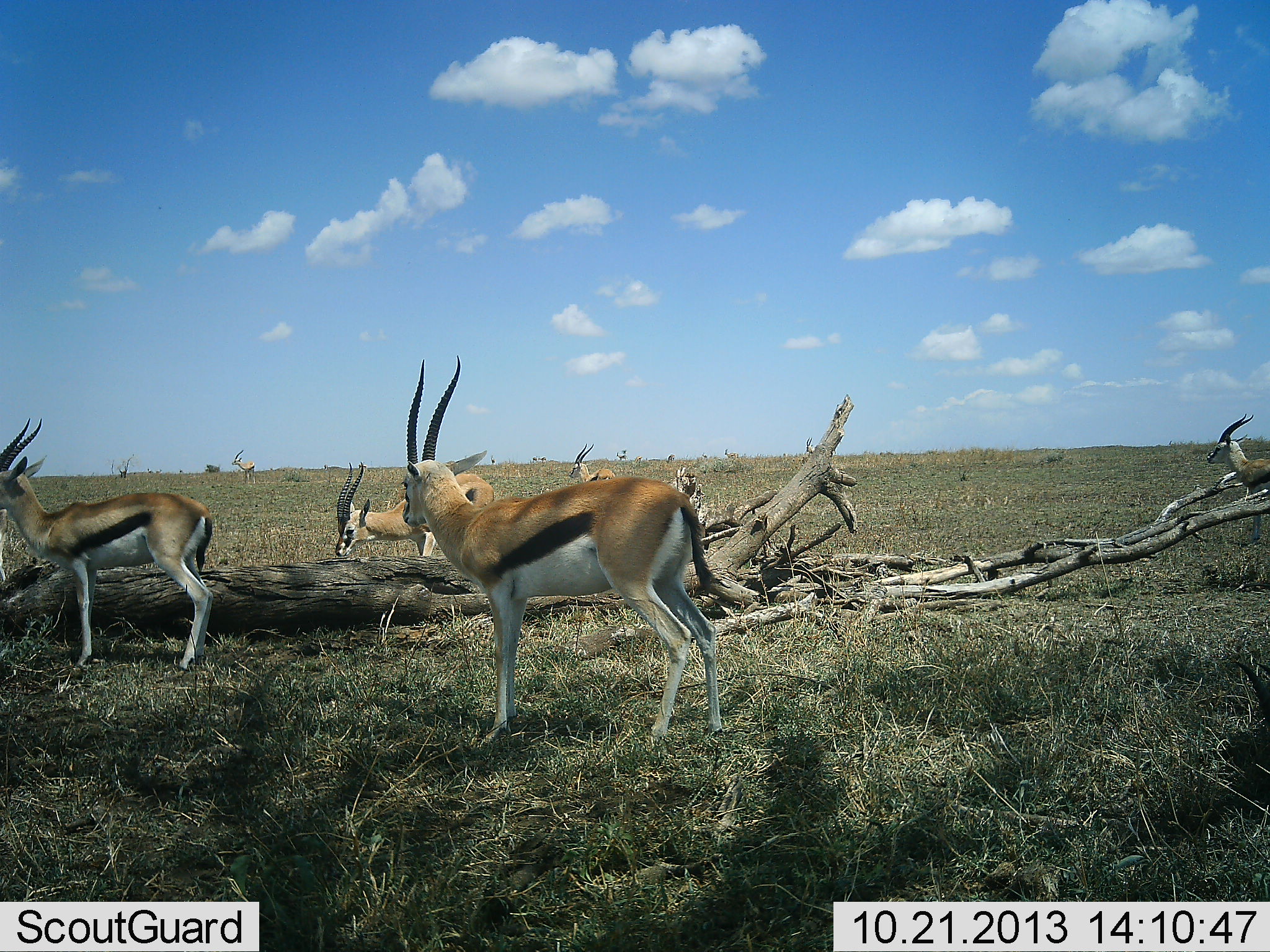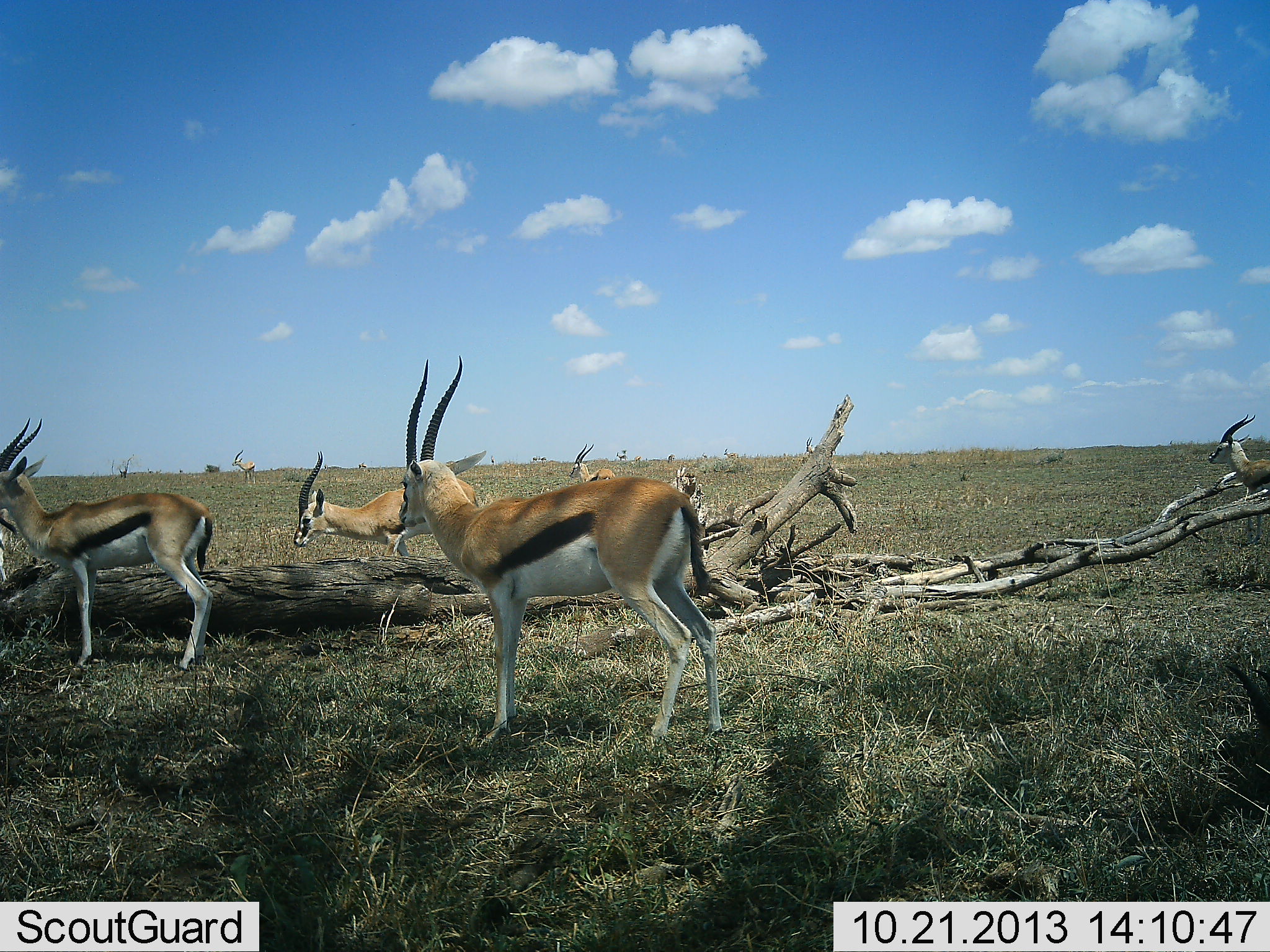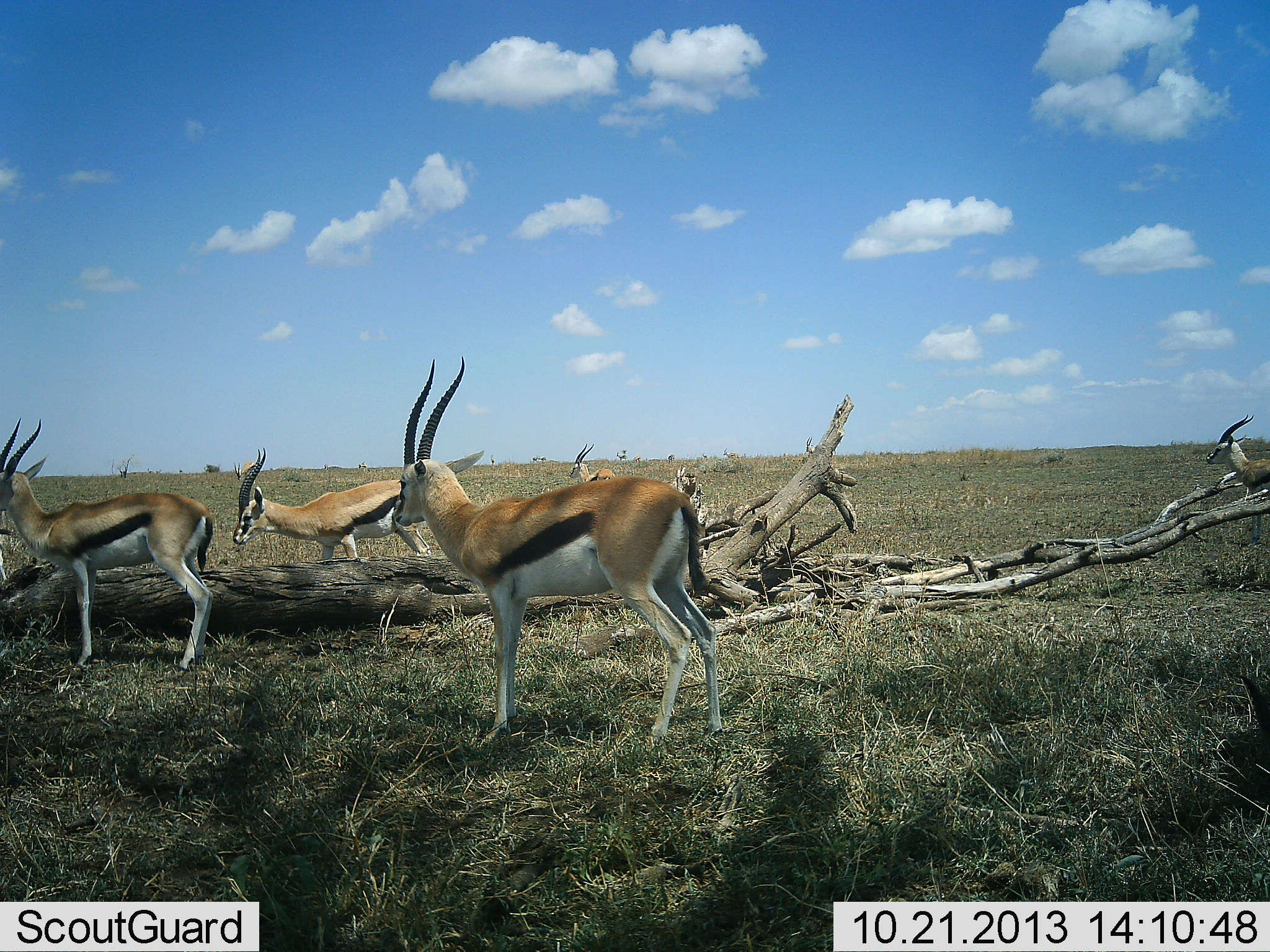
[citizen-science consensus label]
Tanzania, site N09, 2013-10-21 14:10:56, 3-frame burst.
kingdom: Animalia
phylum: Chordata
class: Mammalia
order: Artiodactyla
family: Bovidae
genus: Eudorcas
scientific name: Eudorcas thomsonii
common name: thomson's gazelle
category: gazellethomsons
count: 7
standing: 88%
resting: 6%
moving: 30%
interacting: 3%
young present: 0%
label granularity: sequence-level